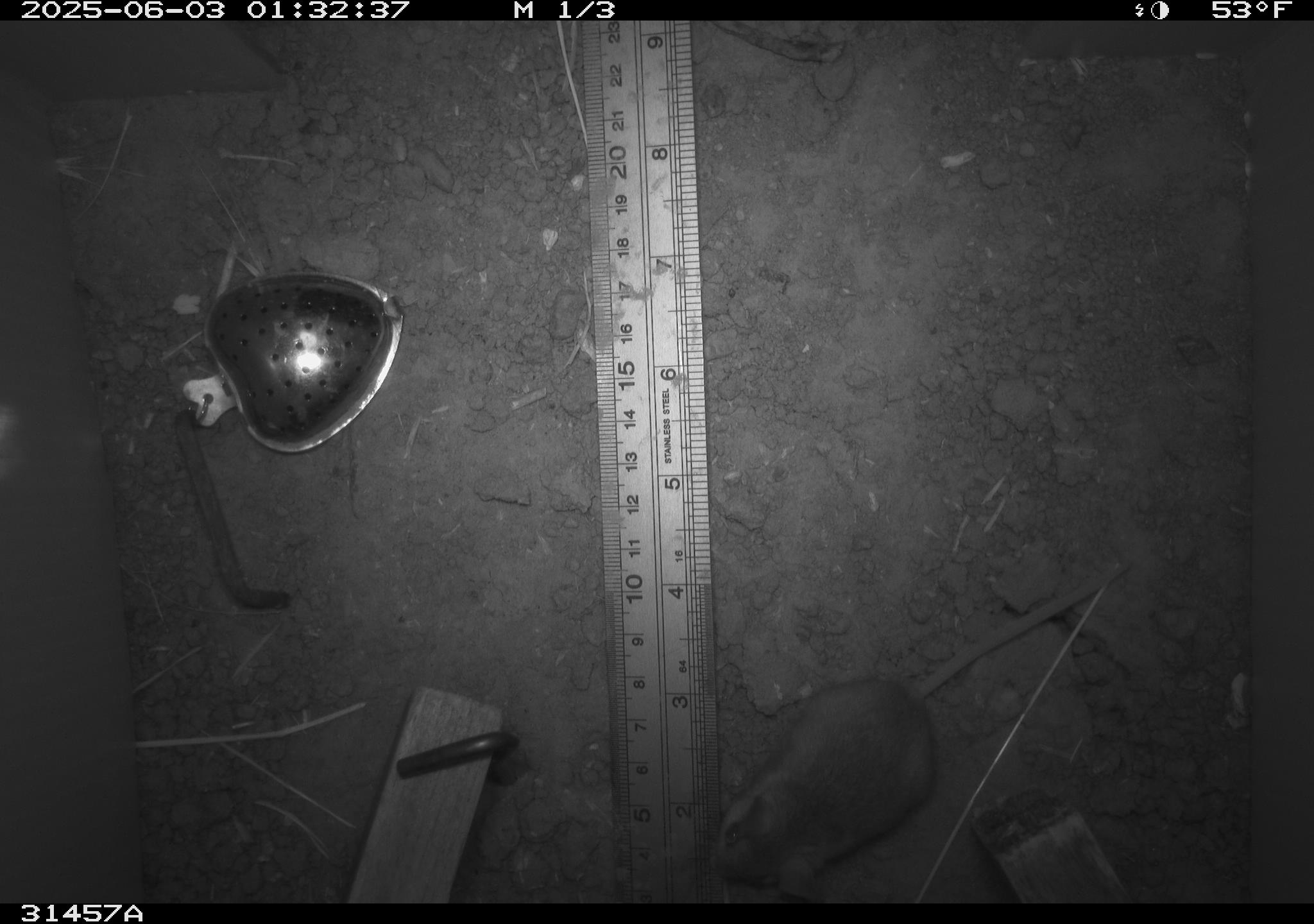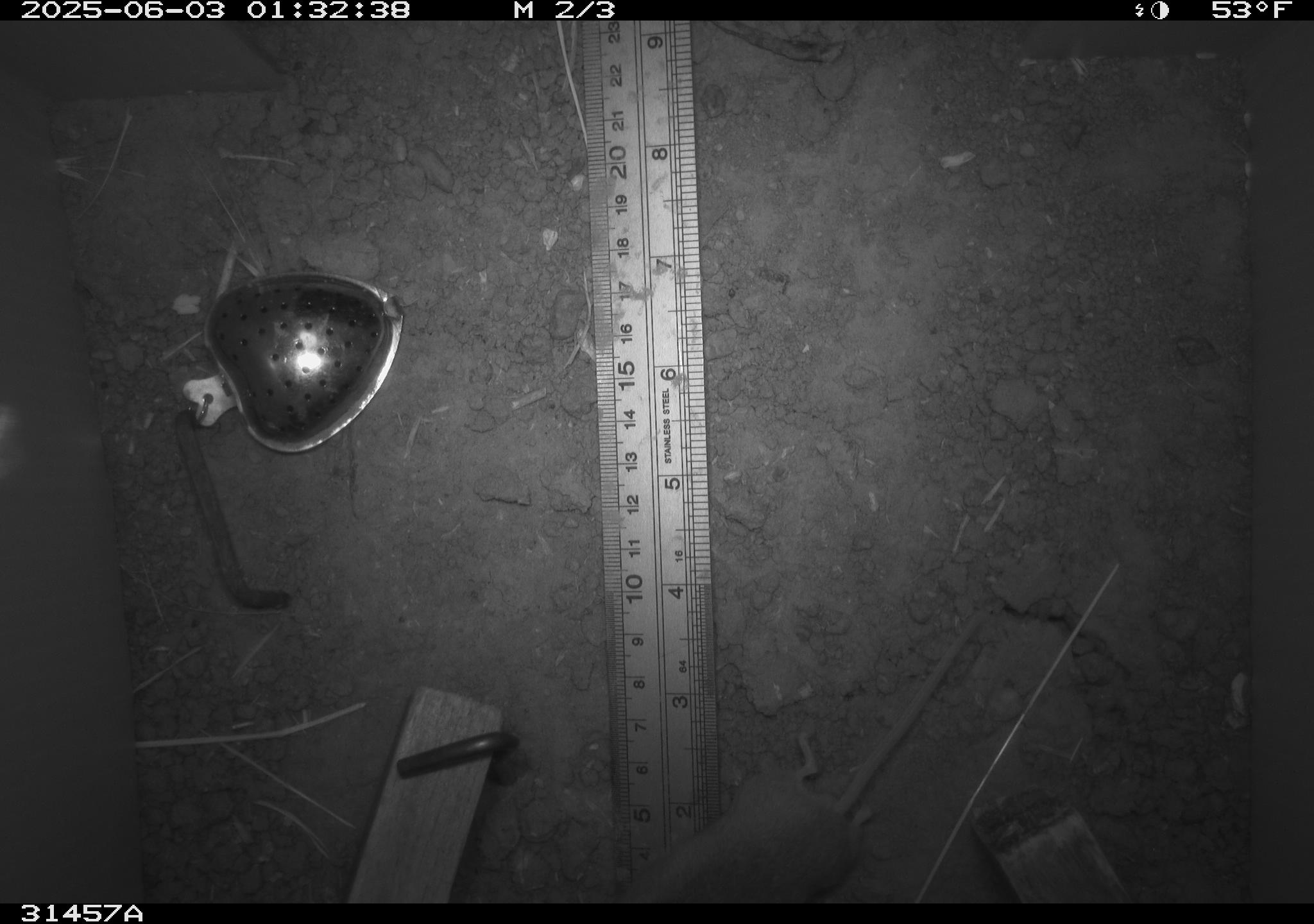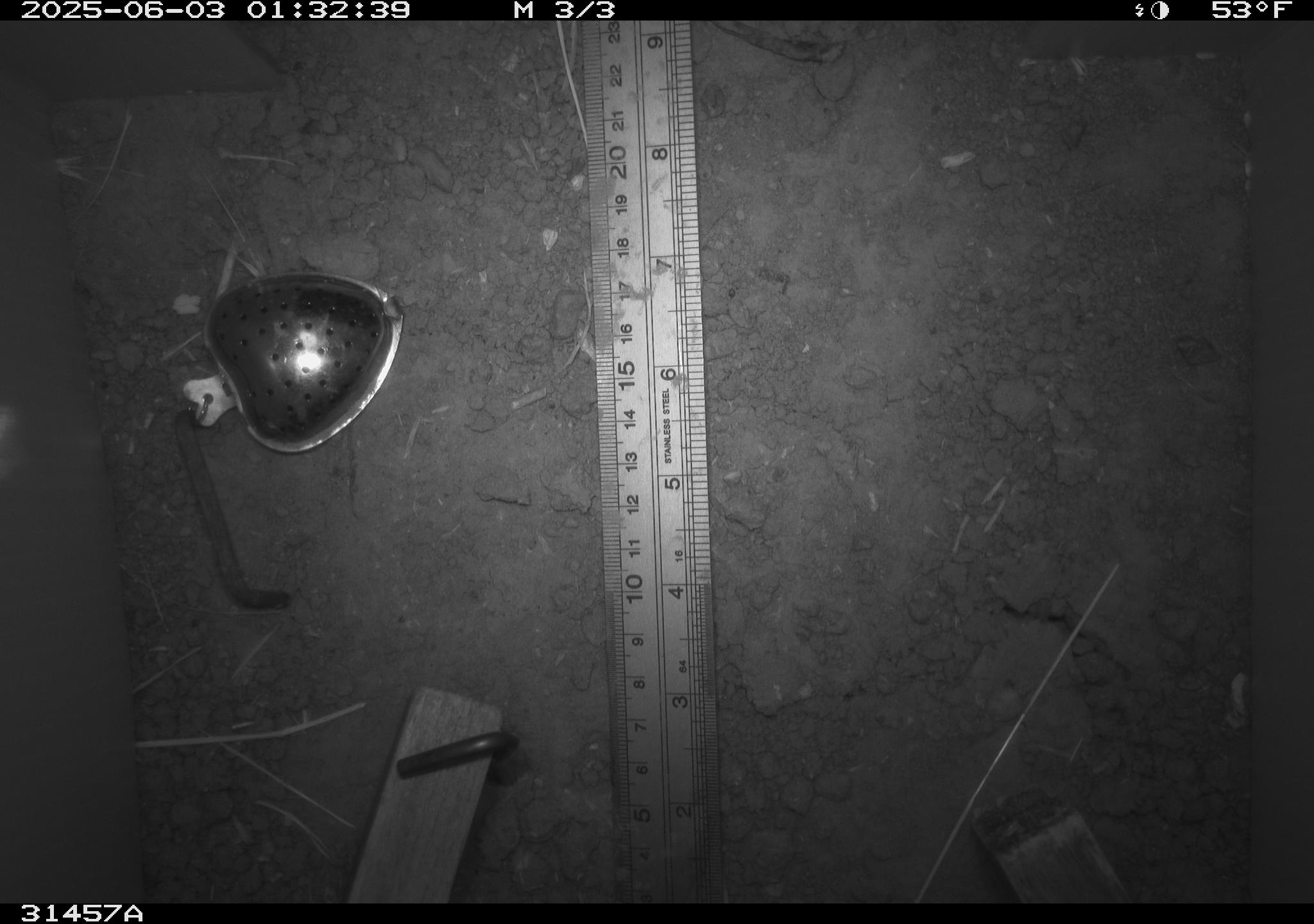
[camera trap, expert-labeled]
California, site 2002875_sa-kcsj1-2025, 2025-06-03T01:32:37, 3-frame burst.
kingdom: Animalia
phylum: Chordata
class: Mammalia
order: Rodentia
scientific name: Rodentia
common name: rodent